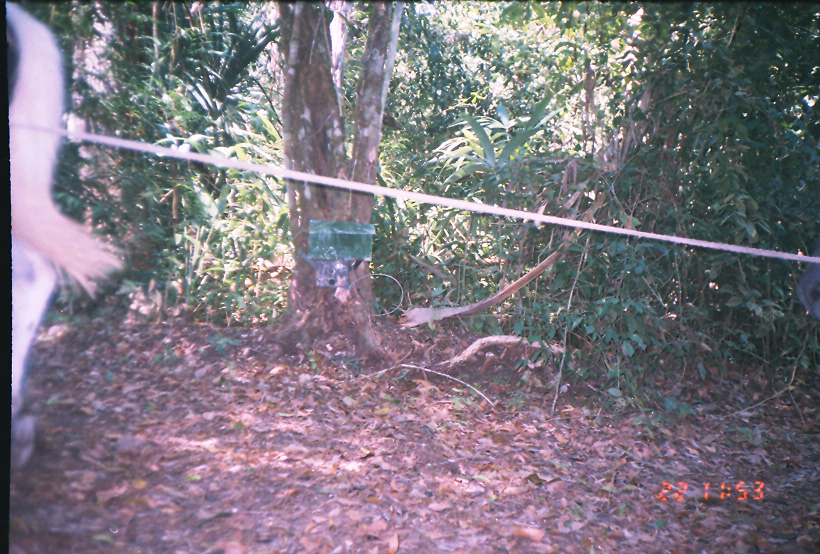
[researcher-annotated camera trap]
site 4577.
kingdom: Animalia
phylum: Chordata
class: Mammalia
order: Perissodactyla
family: Equidae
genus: Equus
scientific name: Equus ferus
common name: wild horse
Equus ferus (wild horse).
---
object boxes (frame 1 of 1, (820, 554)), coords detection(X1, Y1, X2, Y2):
equus ferus: detection(10, 1, 126, 470); detection(795, 241, 820, 321)